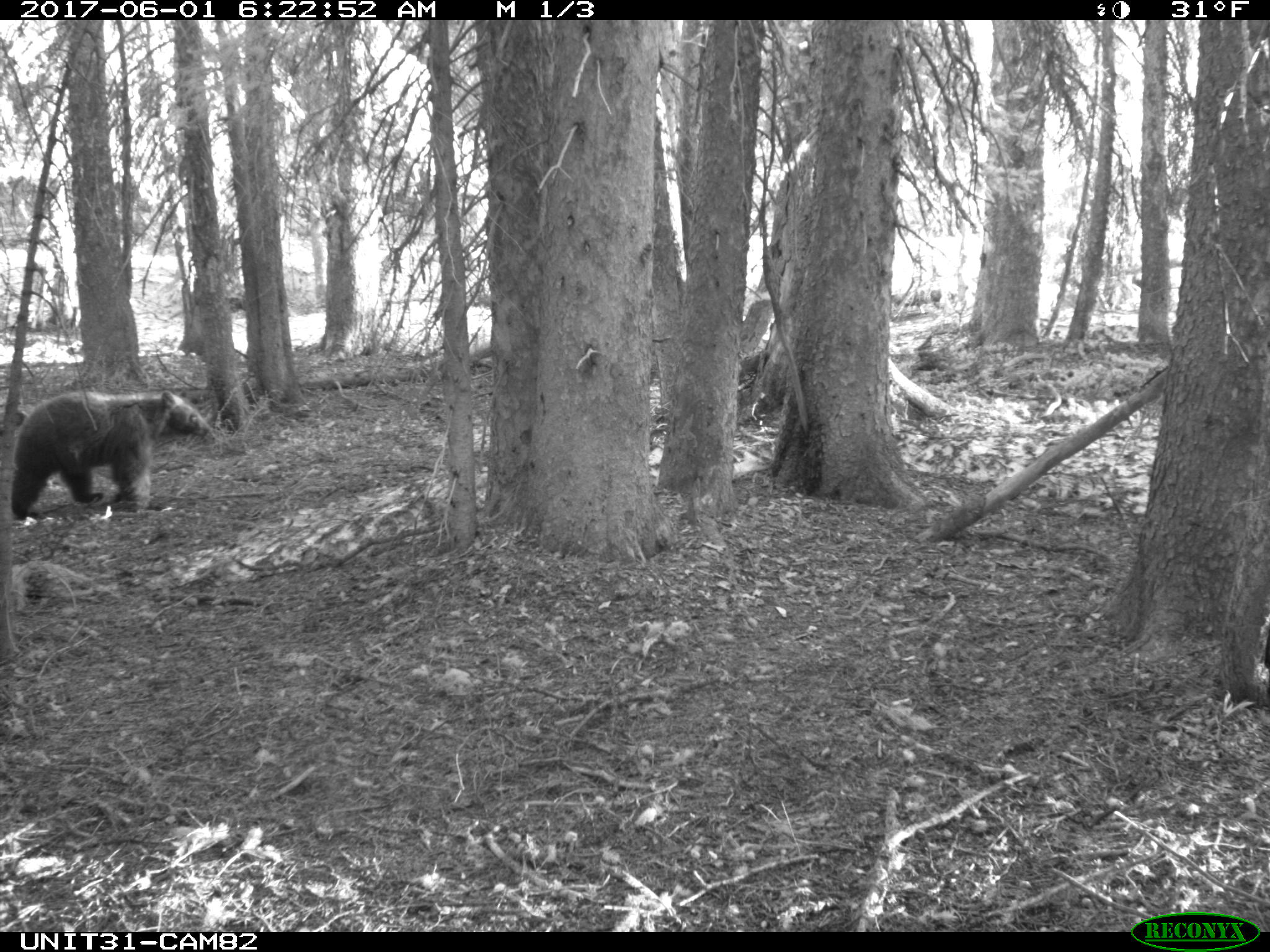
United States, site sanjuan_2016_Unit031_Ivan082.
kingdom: Animalia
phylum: Chordata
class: Mammalia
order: Carnivora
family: Ursidae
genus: Ursus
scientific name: Ursus americanus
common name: american black bear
Ursus americanus (american black bear).